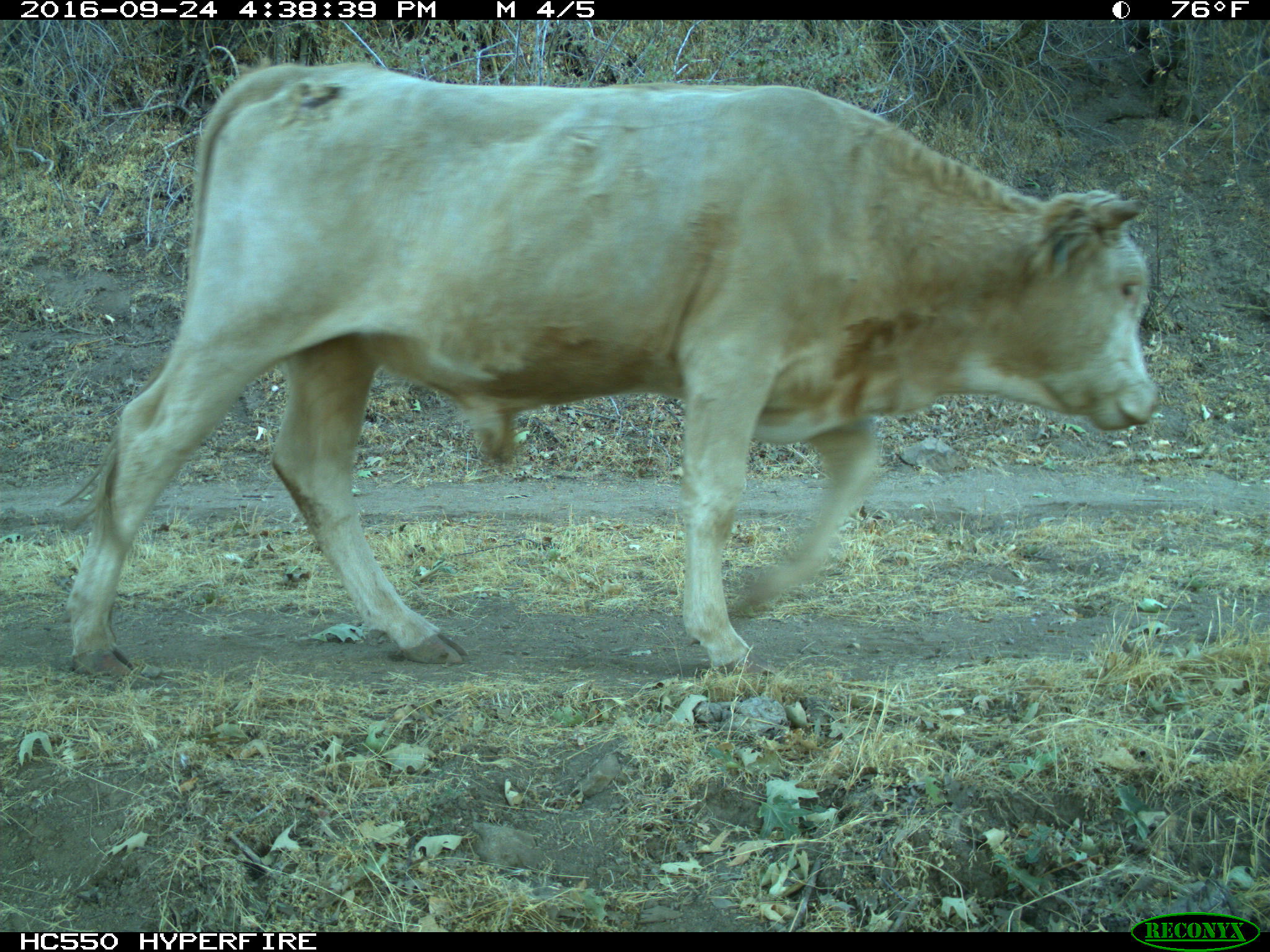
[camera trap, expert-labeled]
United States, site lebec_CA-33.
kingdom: Animalia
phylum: Chordata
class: Mammalia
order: Artiodactyla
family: Bovidae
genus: Bos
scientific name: Bos taurus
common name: domestic cow